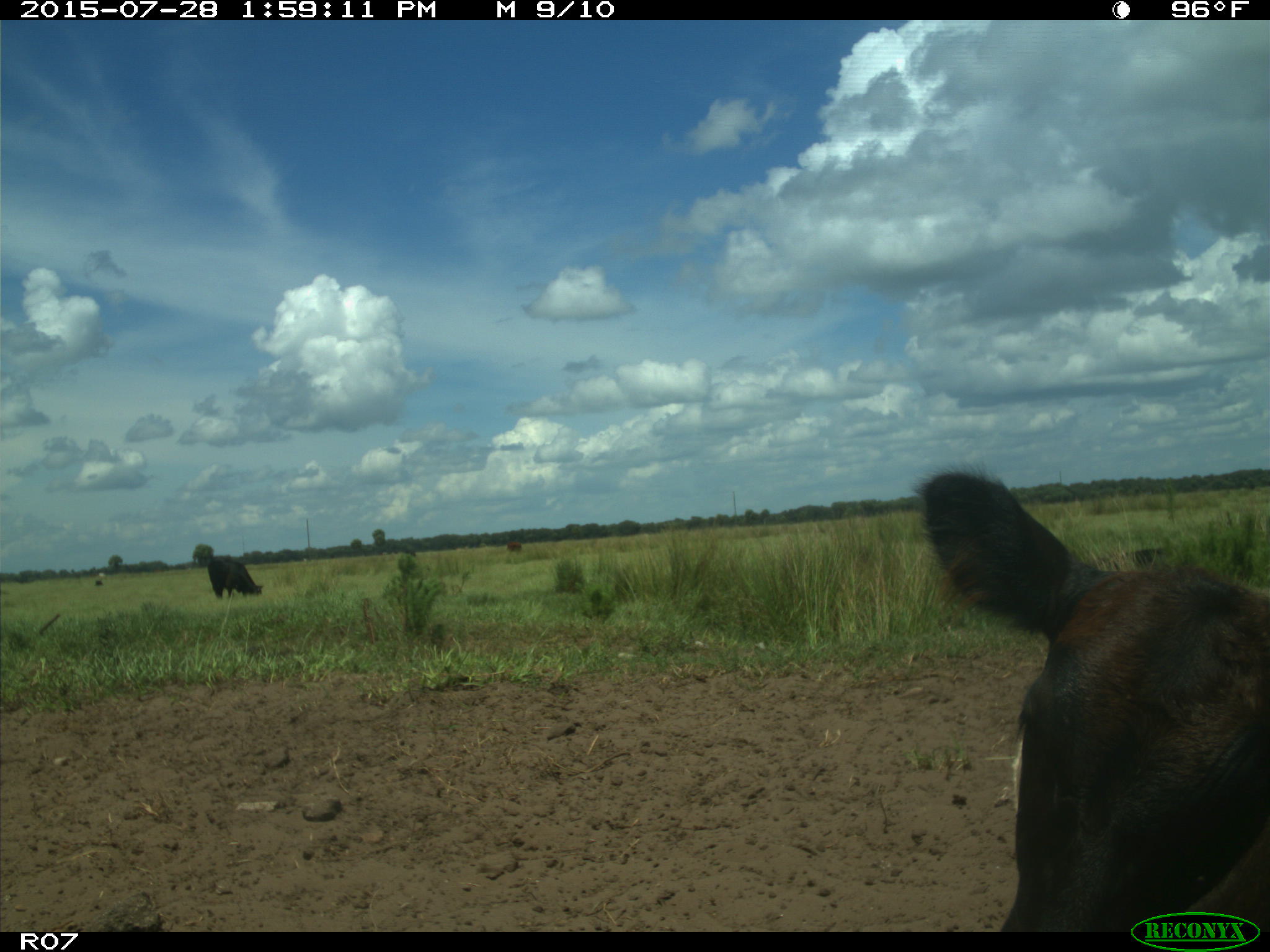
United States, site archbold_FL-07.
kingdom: Animalia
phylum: Chordata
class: Mammalia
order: Artiodactyla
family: Bovidae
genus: Bos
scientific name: Bos taurus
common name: domestic cow